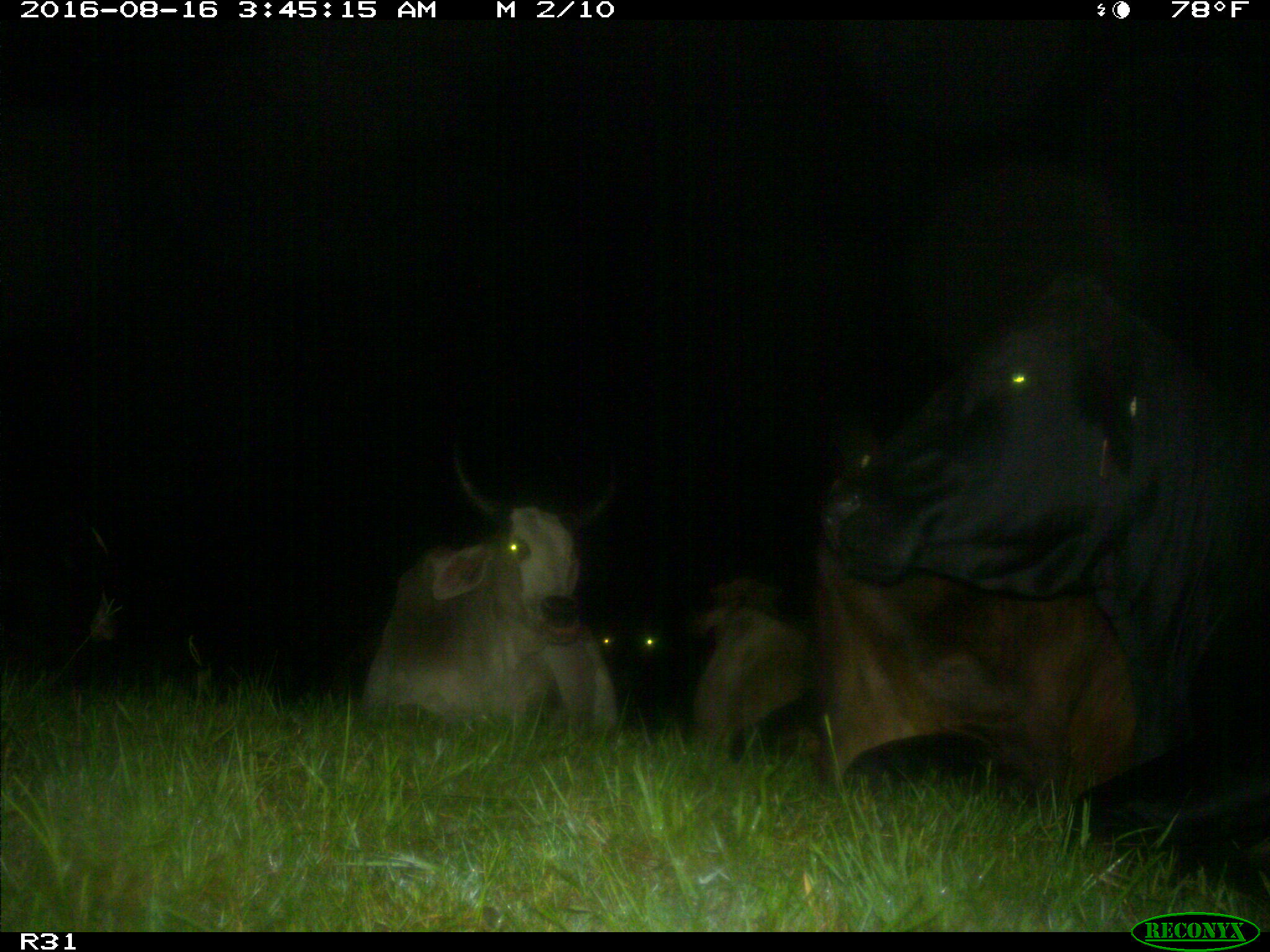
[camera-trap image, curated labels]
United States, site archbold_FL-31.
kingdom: Animalia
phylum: Chordata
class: Mammalia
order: Artiodactyla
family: Bovidae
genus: Bos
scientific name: Bos taurus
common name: domestic cow